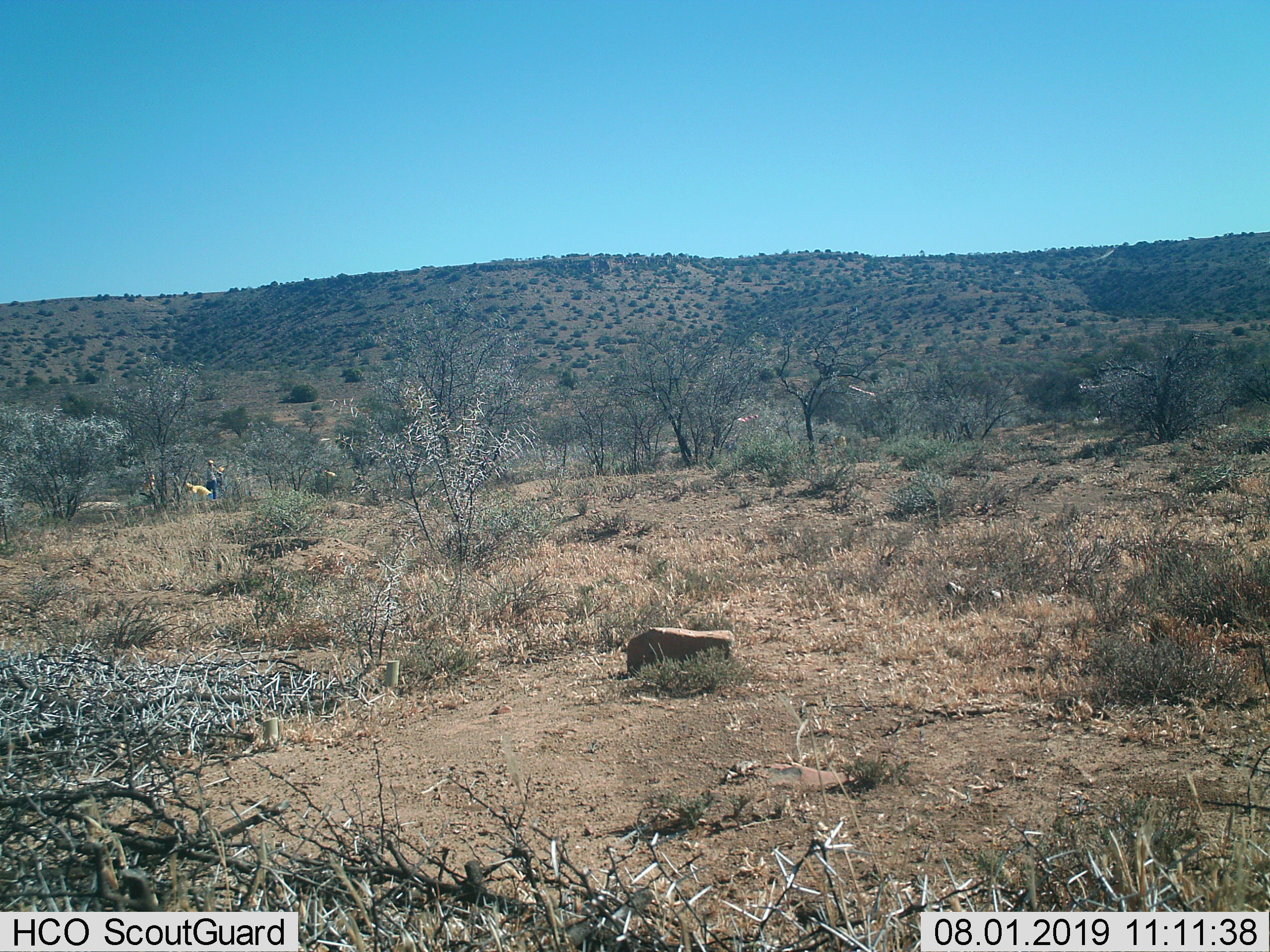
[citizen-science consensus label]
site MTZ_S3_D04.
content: unidentified animal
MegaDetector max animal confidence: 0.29